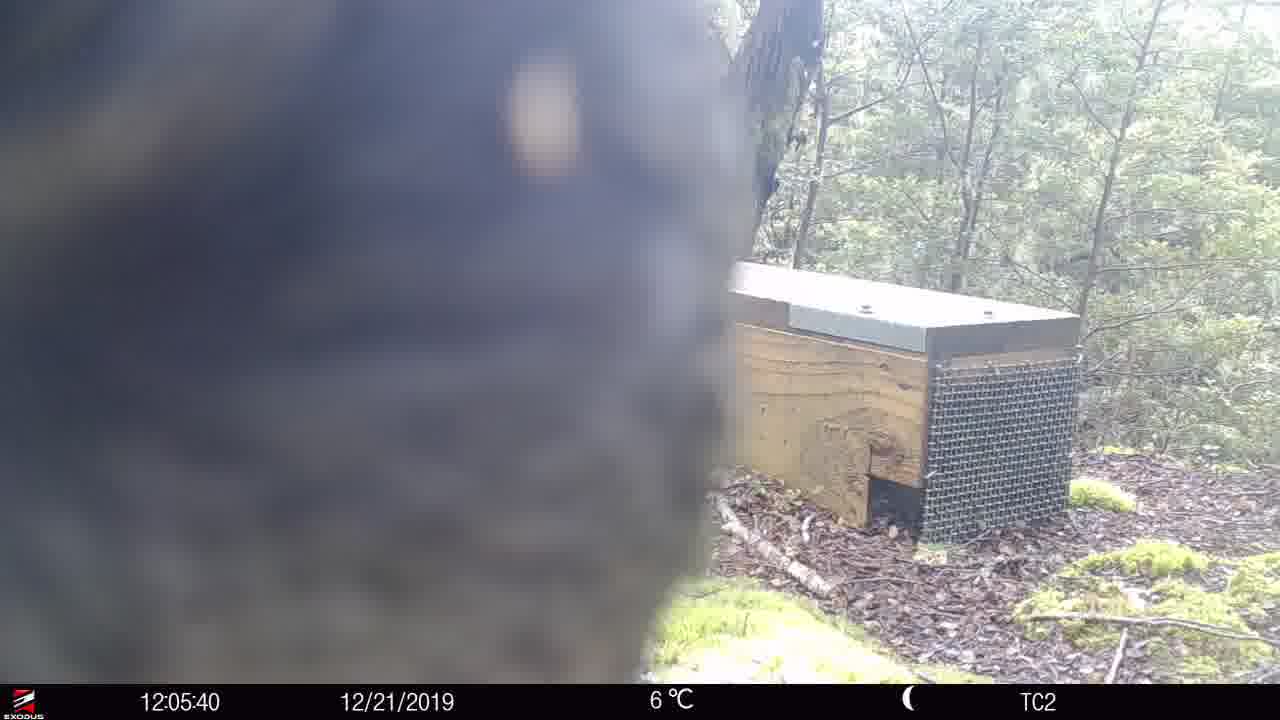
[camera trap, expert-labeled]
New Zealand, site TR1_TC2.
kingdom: Animalia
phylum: Chordata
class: Aves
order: Psittaciformes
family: Strigopidae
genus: Nestor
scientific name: Nestor notabilis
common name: kea